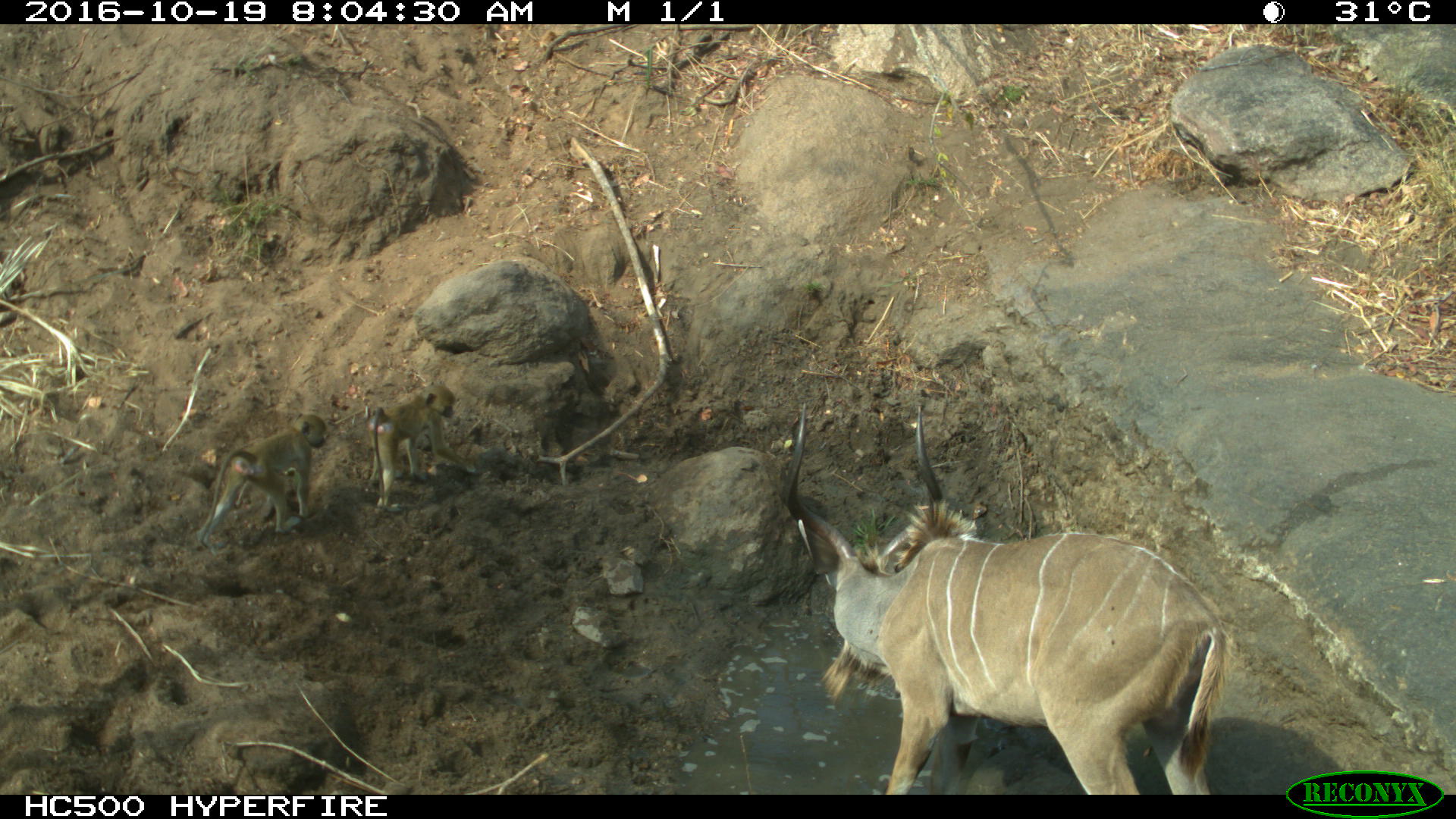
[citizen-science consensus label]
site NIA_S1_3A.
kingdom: Animalia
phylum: Chordata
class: Mammalia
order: Artiodactyla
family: Bovidae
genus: Tragelaphus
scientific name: Tragelaphus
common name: kudu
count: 1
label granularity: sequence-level